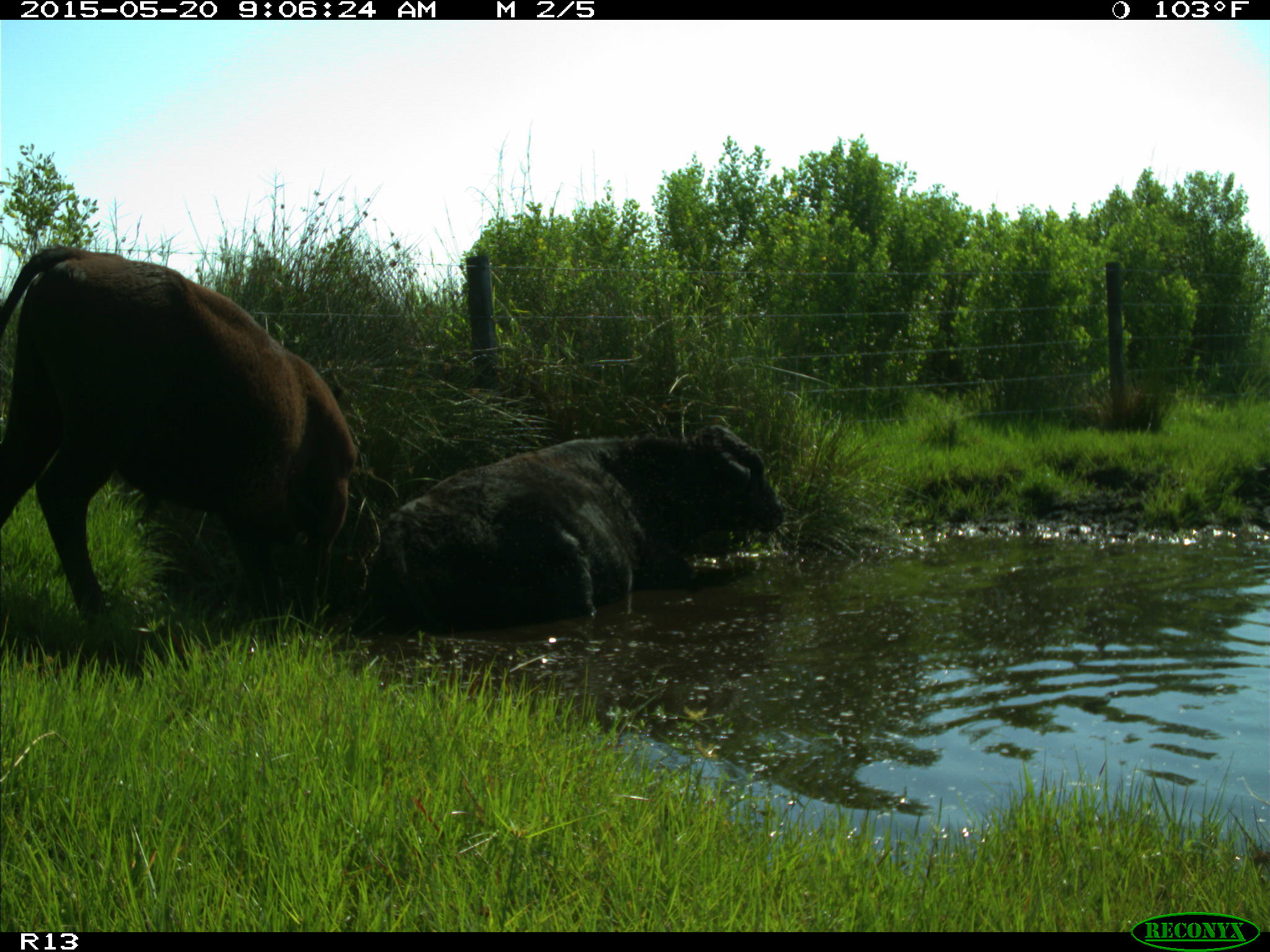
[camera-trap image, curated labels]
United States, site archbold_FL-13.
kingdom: Animalia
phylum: Chordata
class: Mammalia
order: Artiodactyla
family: Bovidae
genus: Bos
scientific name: Bos taurus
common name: domestic cow